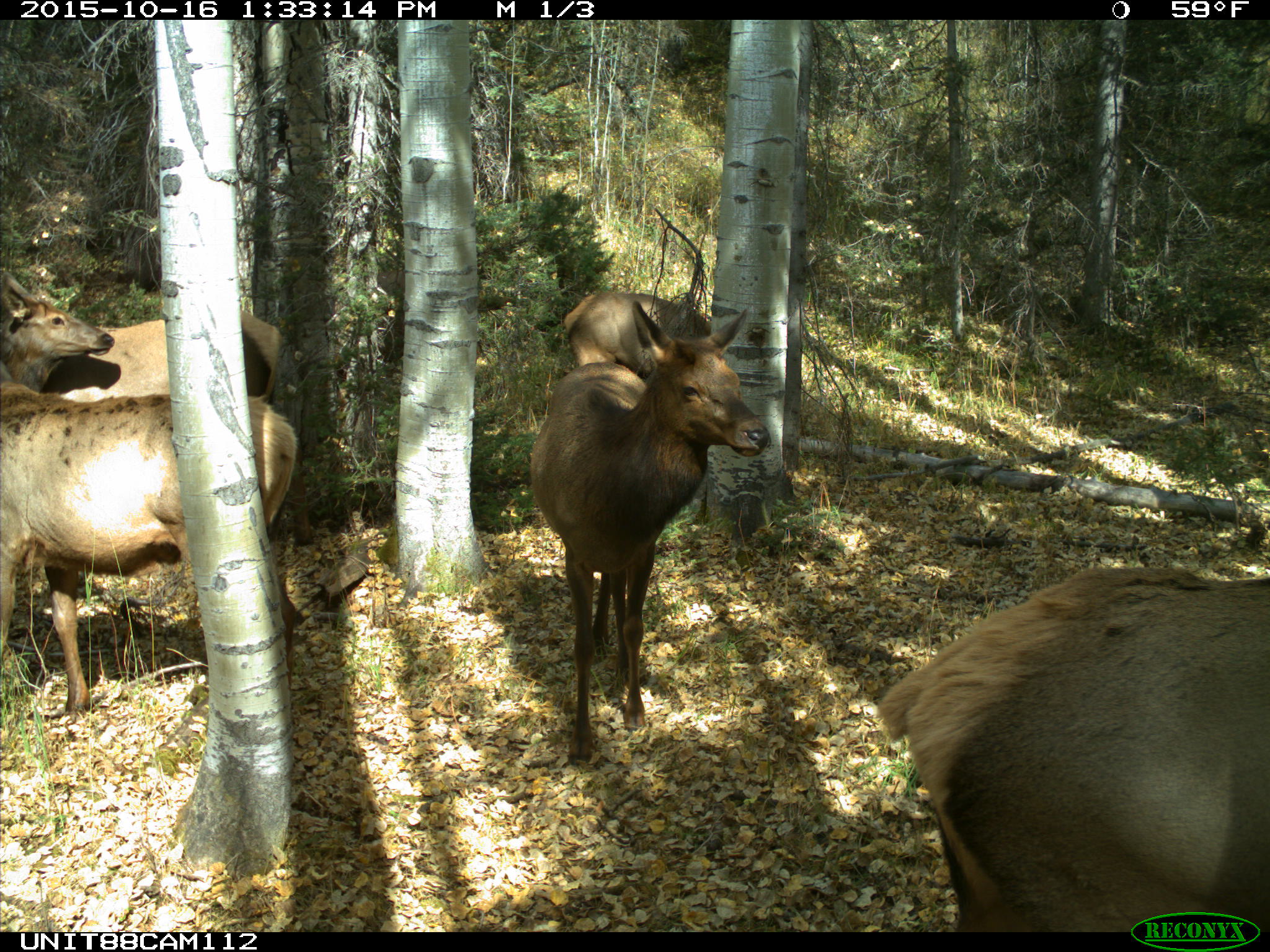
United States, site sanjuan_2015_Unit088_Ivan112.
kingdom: Animalia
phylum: Chordata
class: Mammalia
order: Artiodactyla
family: Cervidae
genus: Cervus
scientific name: Cervus elaphus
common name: red deer